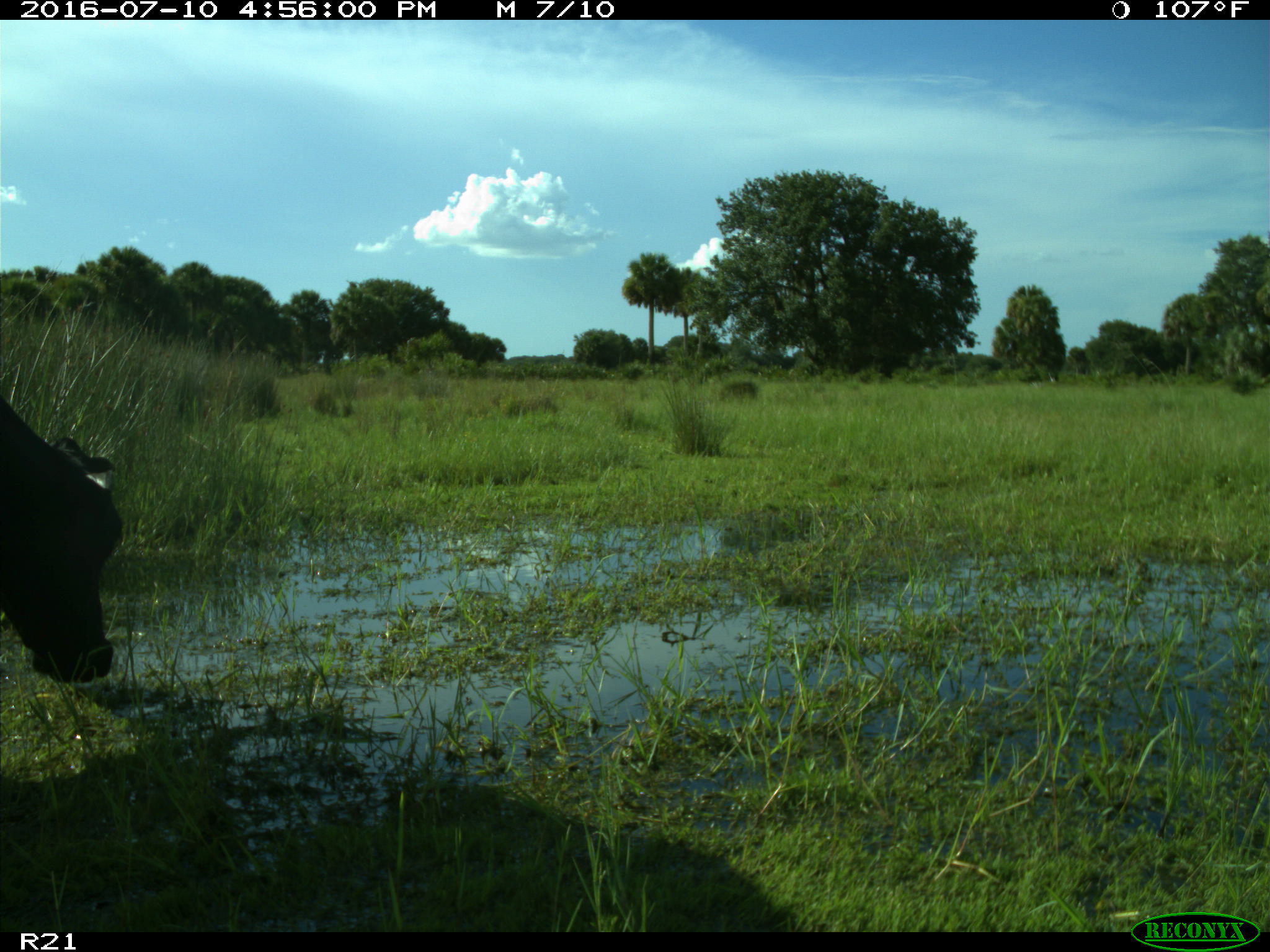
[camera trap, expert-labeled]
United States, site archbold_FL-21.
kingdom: Animalia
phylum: Chordata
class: Mammalia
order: Artiodactyla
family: Bovidae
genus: Bos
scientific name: Bos taurus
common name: domestic cow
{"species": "Bos taurus (domestic cow)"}